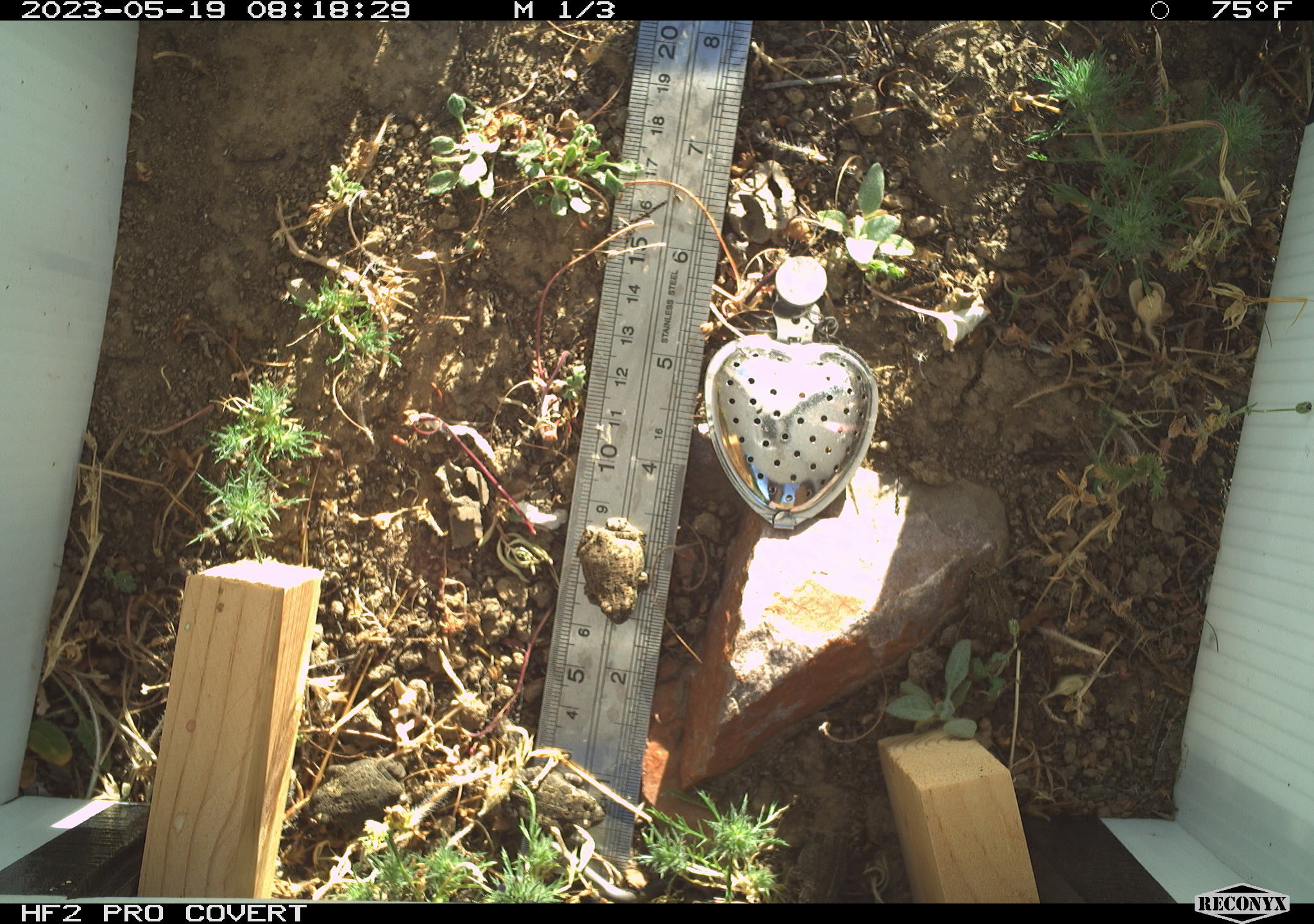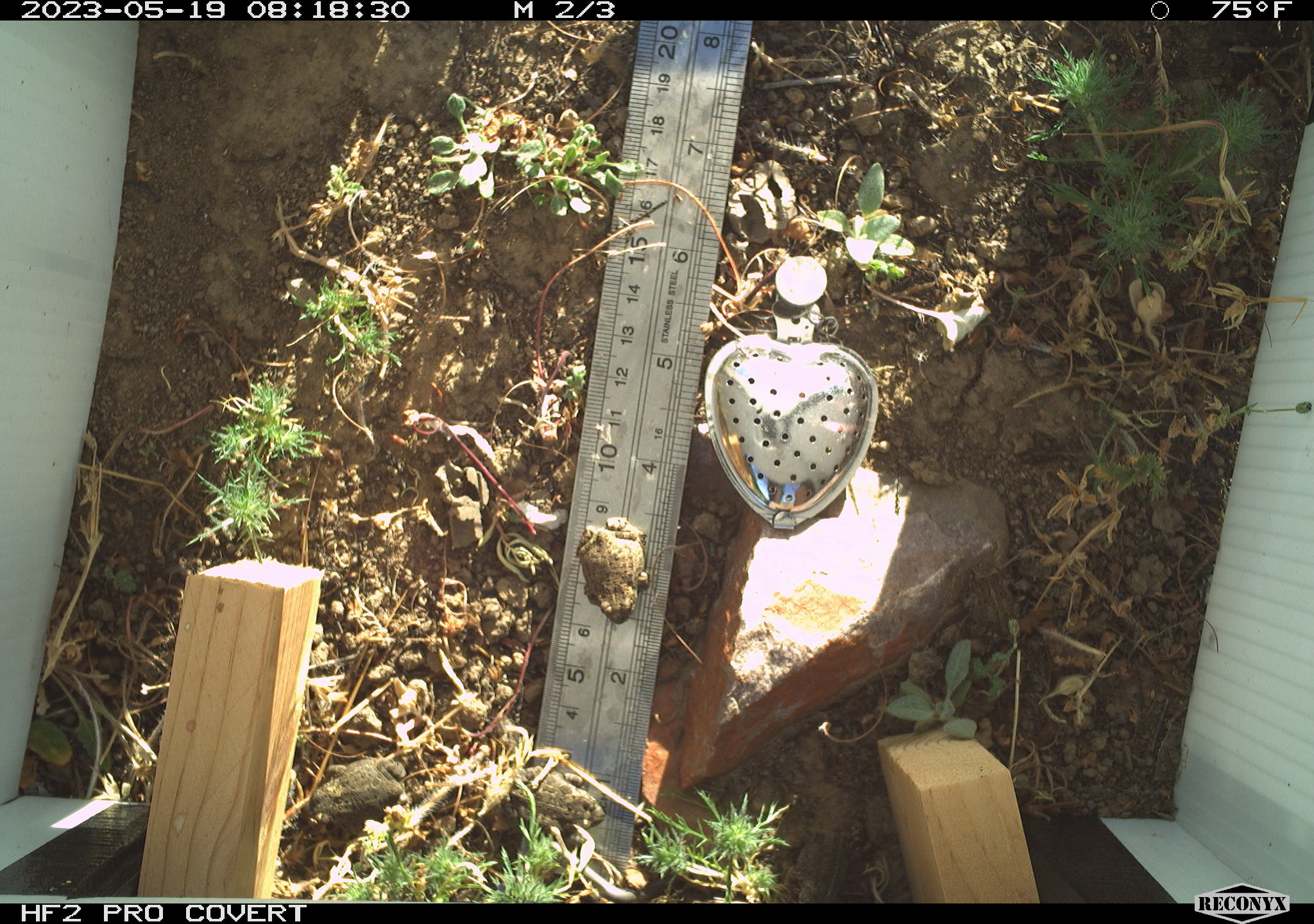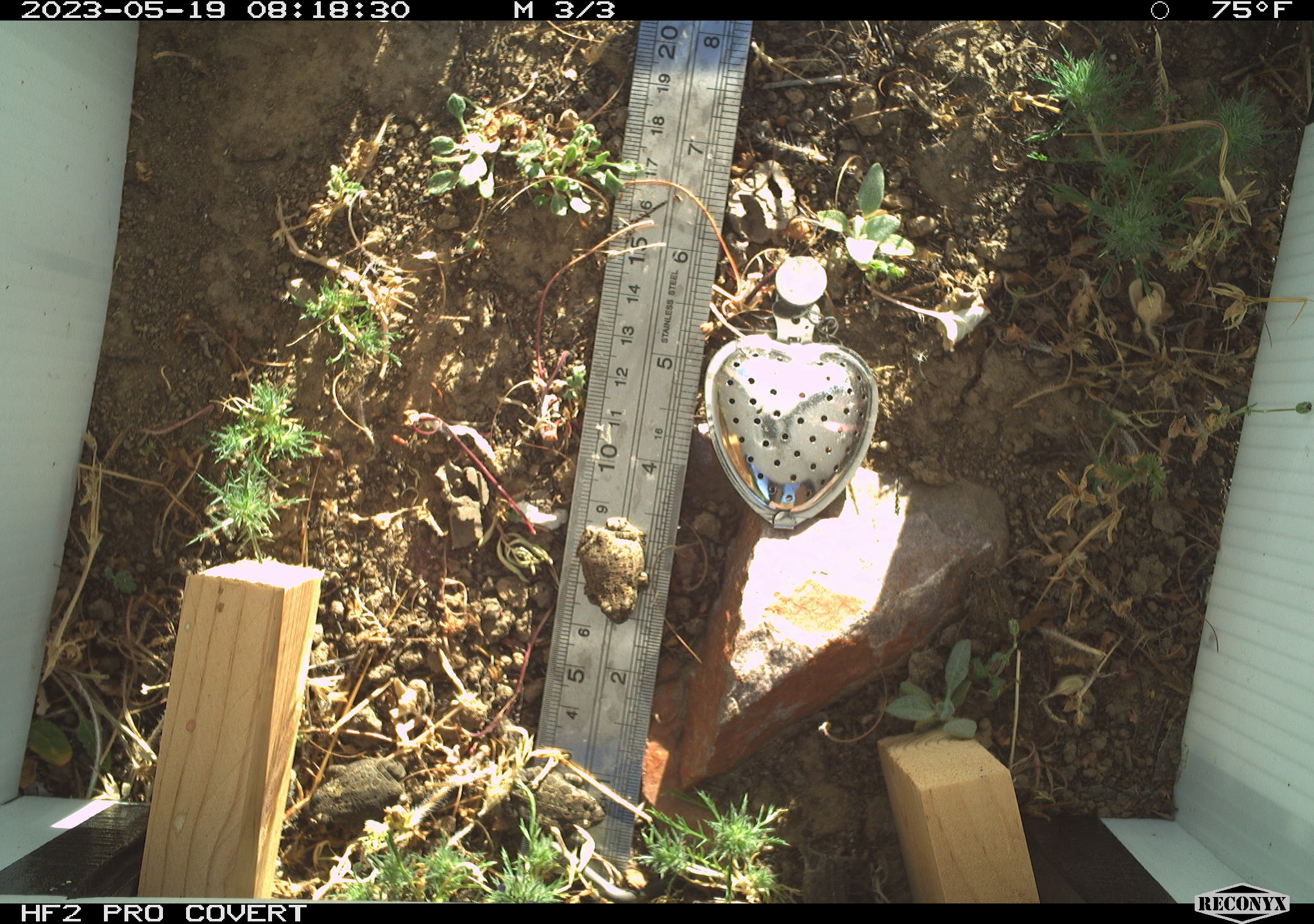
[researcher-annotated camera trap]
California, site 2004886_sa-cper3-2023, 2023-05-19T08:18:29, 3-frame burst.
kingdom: Animalia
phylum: Chordata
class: Amphibia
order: Anura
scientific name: Anura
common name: frogs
Frogs (Anura).